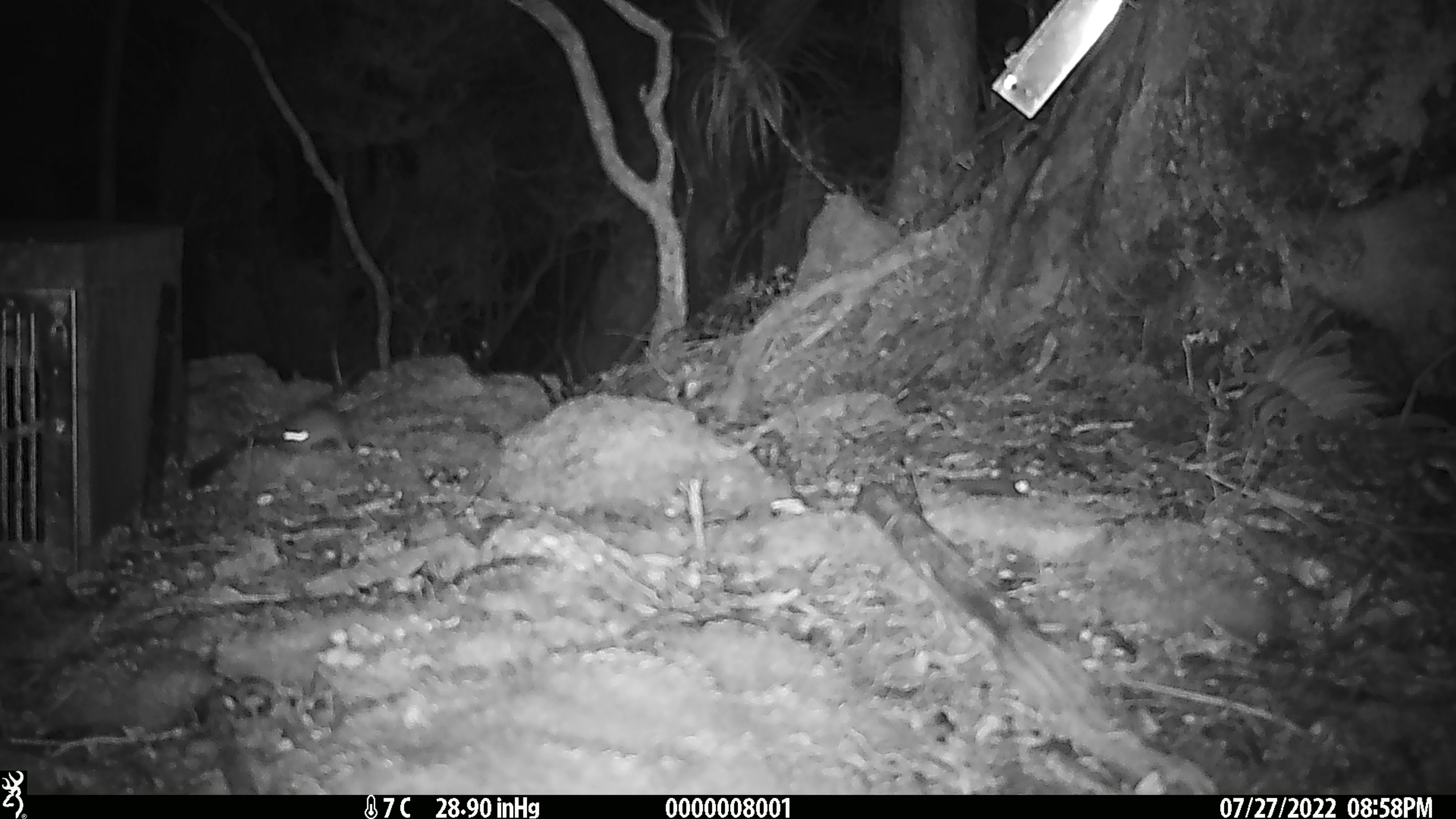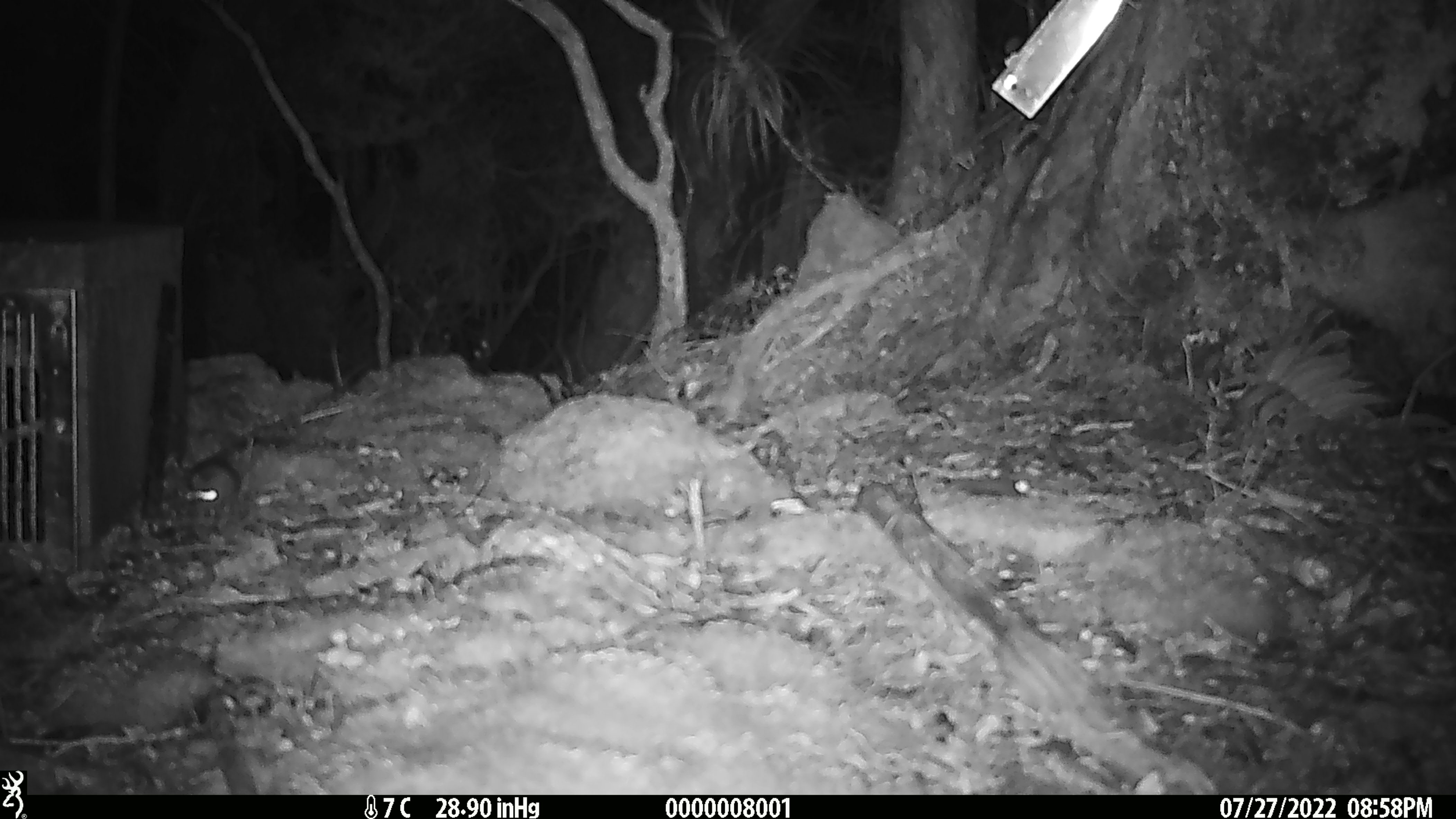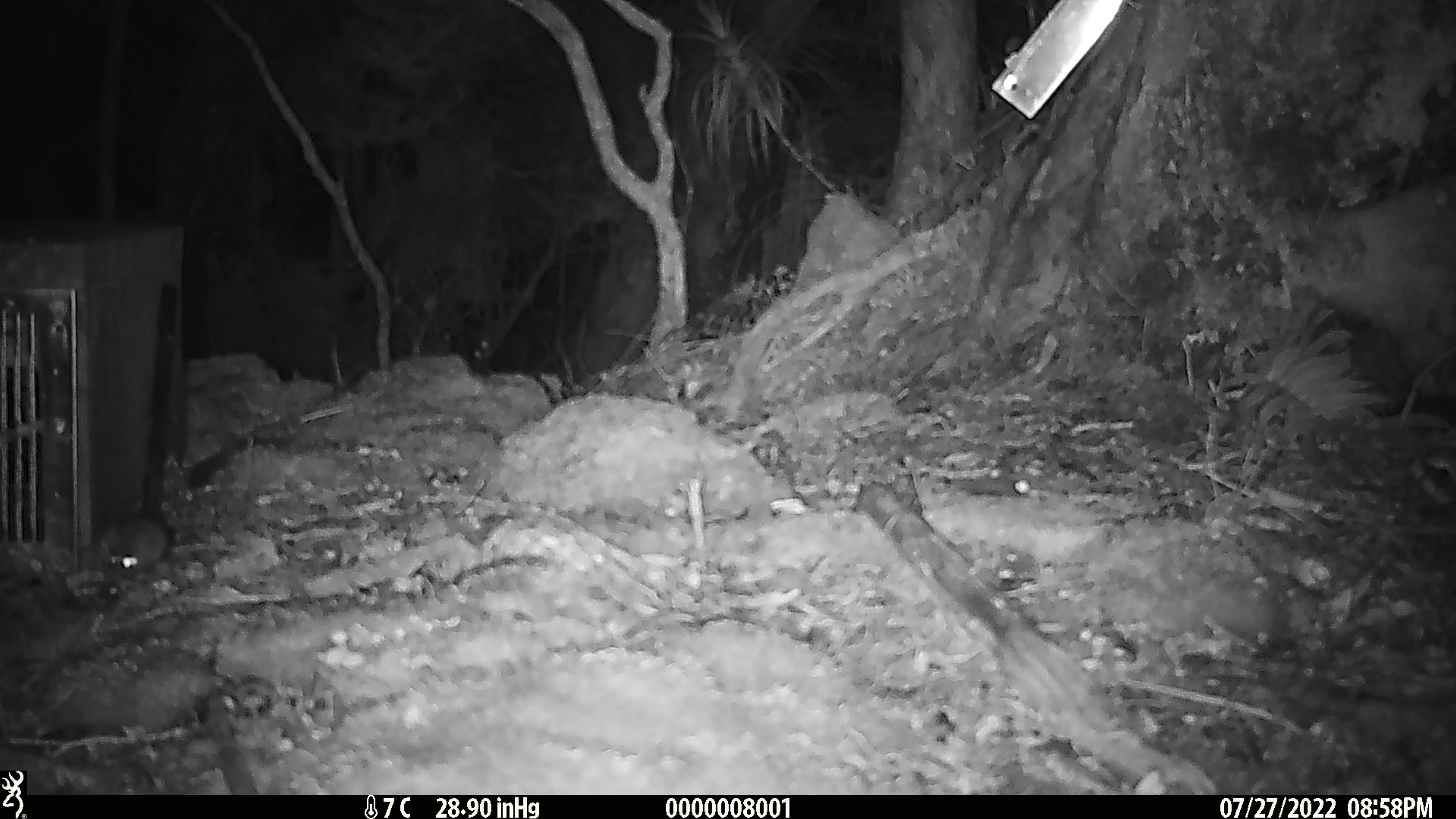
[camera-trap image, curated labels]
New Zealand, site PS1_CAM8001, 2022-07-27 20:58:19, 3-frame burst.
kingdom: Animalia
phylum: Chordata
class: Mammalia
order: Rodentia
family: Muridae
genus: Mus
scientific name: Mus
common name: mouse